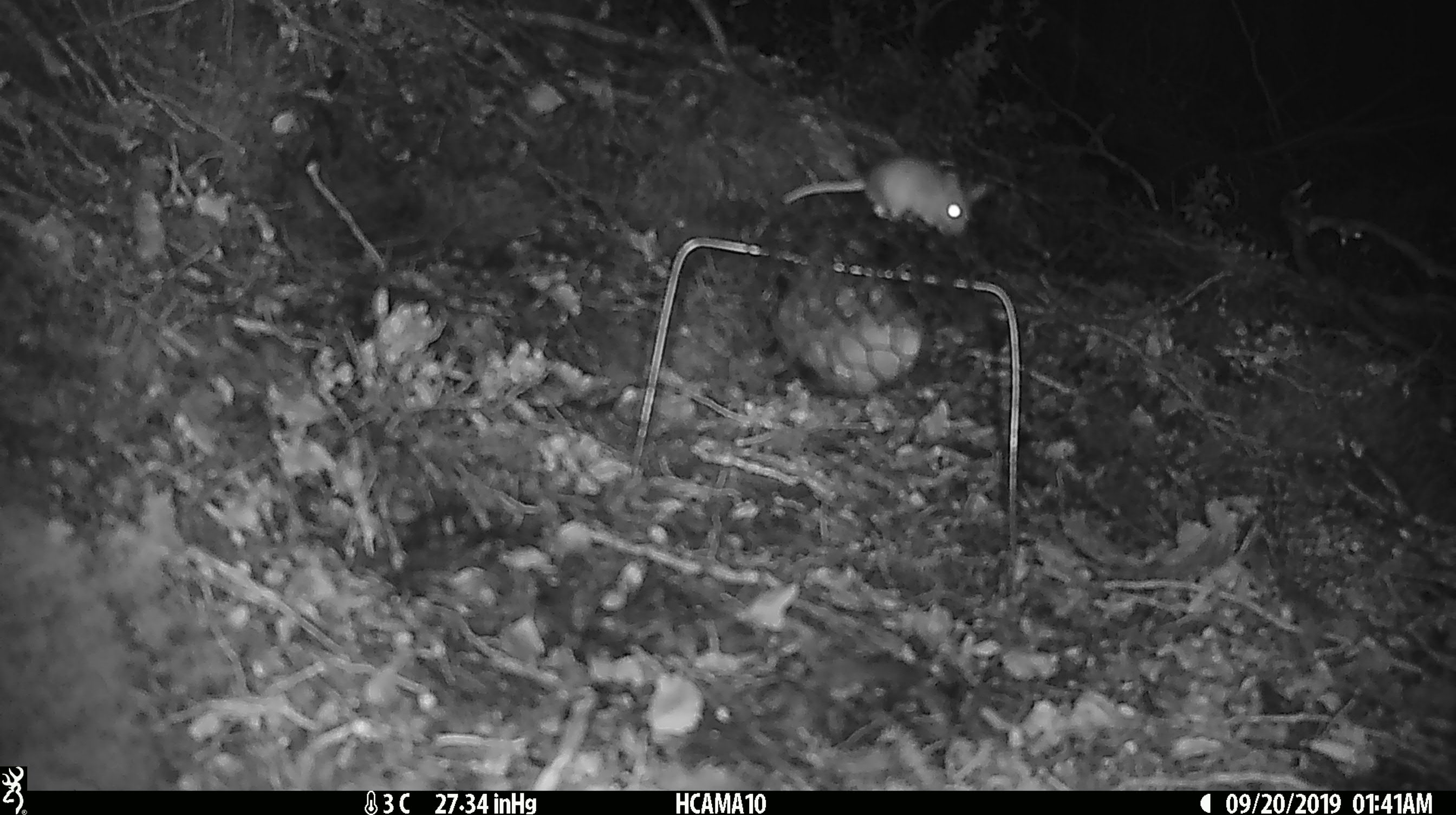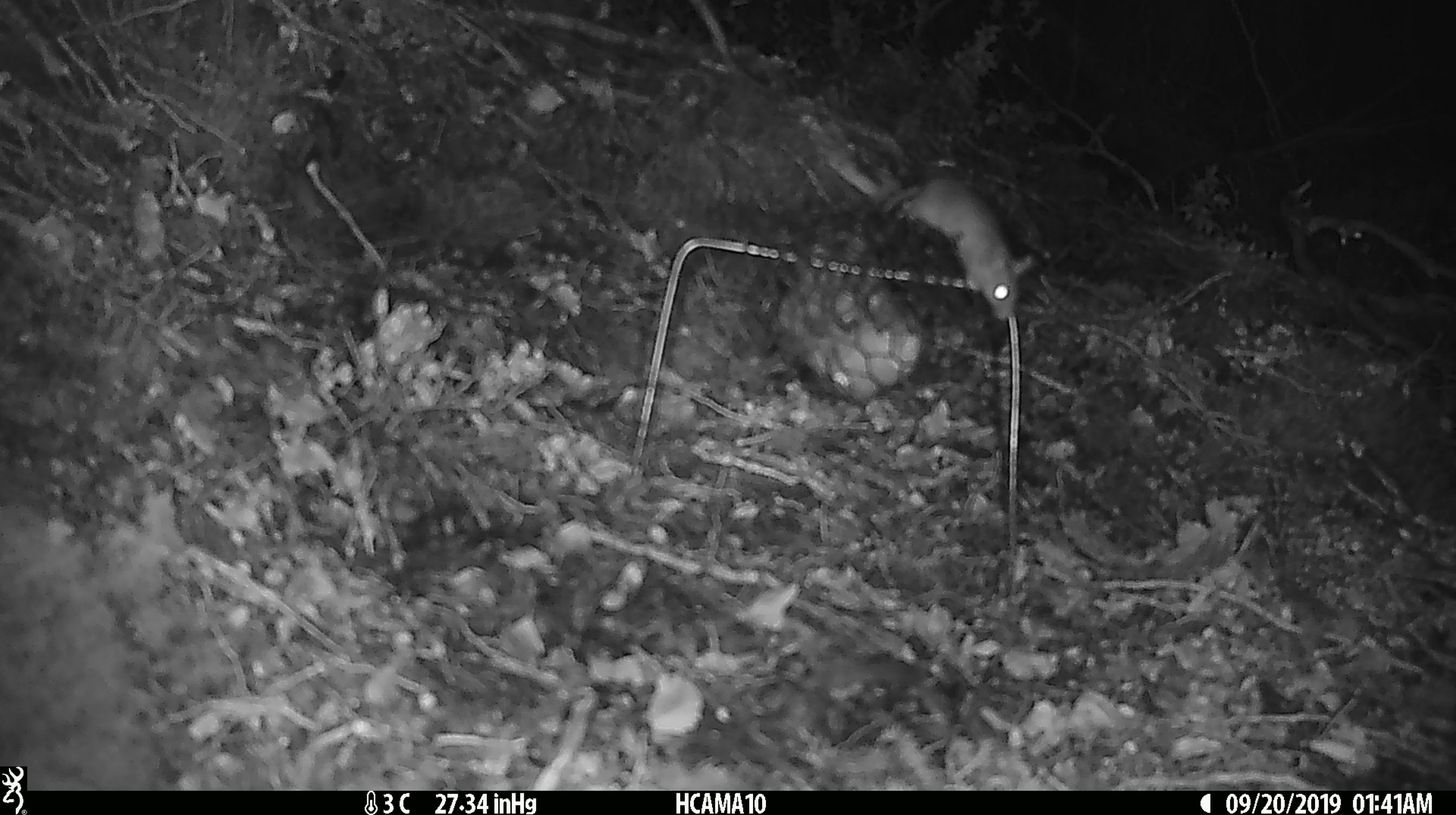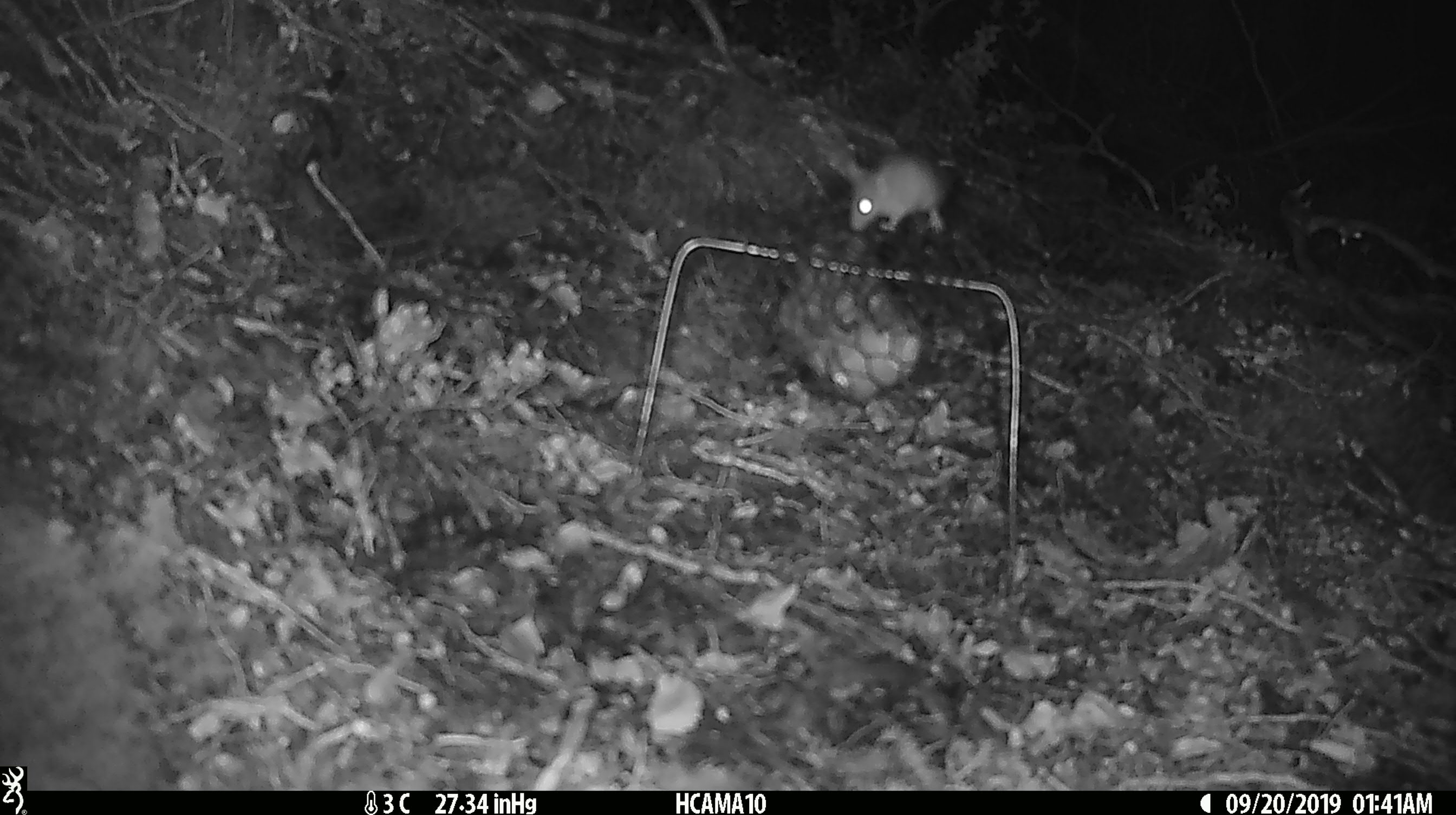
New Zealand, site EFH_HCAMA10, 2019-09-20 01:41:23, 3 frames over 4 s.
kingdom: Animalia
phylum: Chordata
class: Mammalia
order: Rodentia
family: Muridae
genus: Mus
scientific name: Mus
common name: mouse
Mouse (Mus).